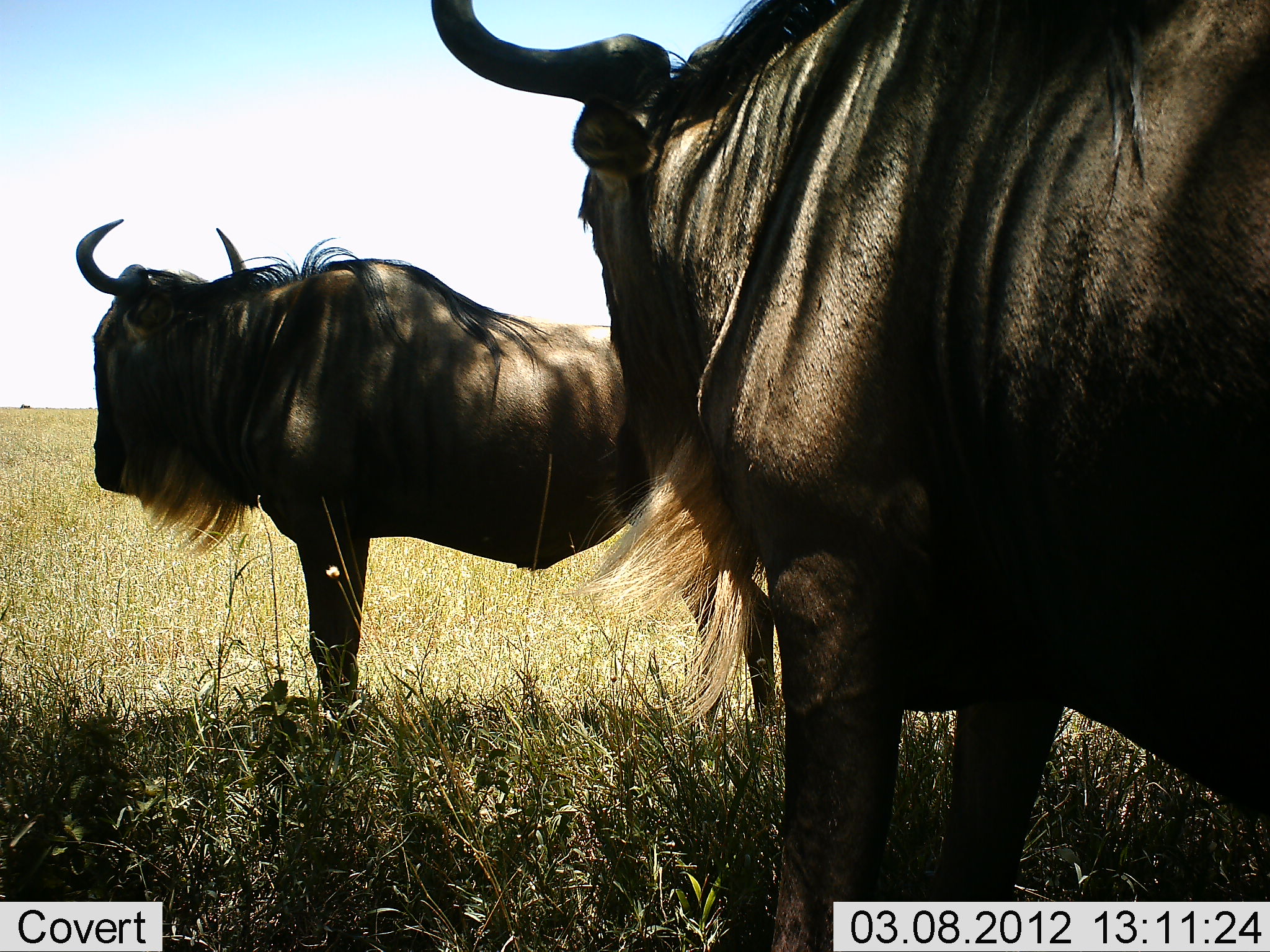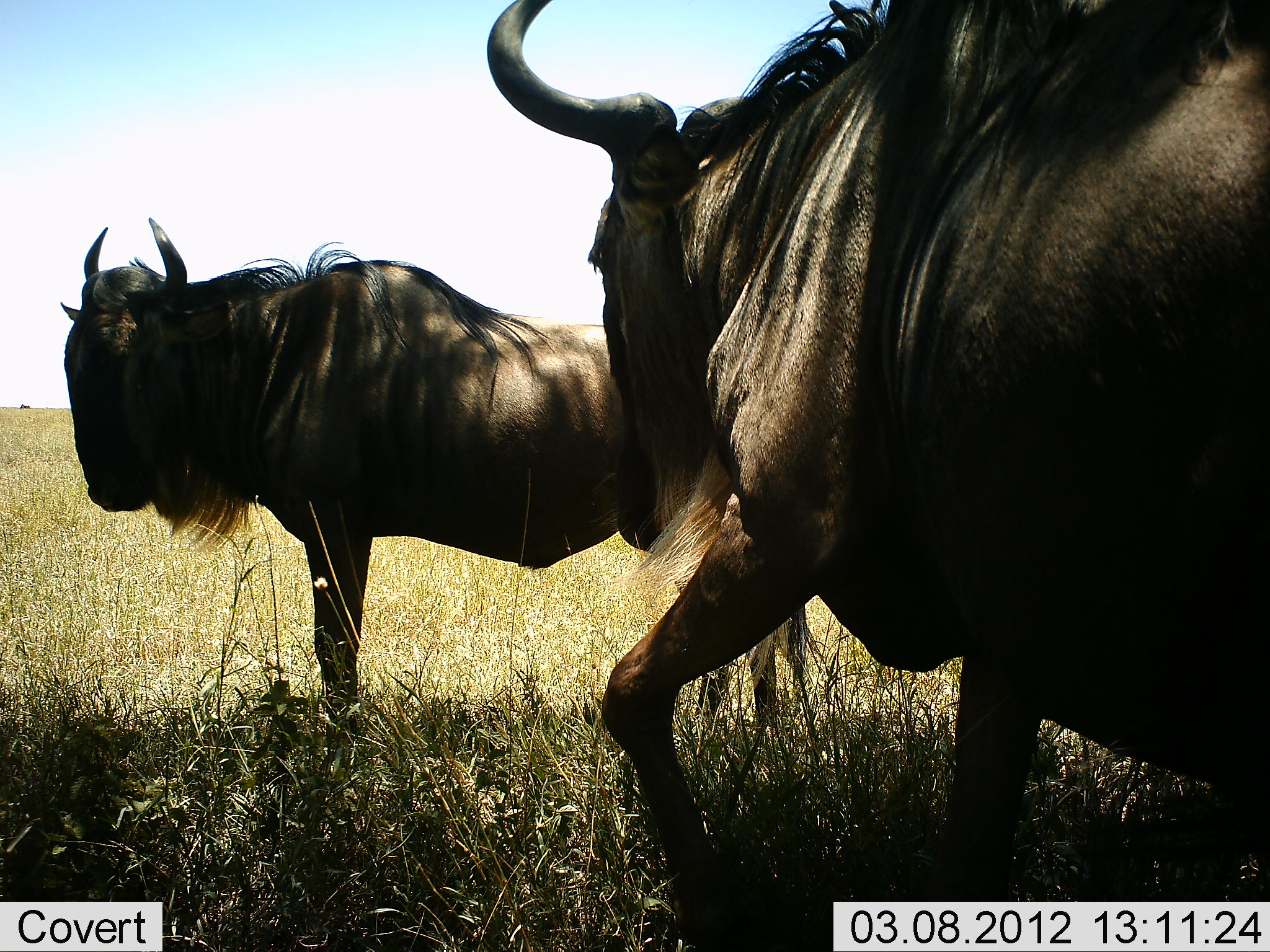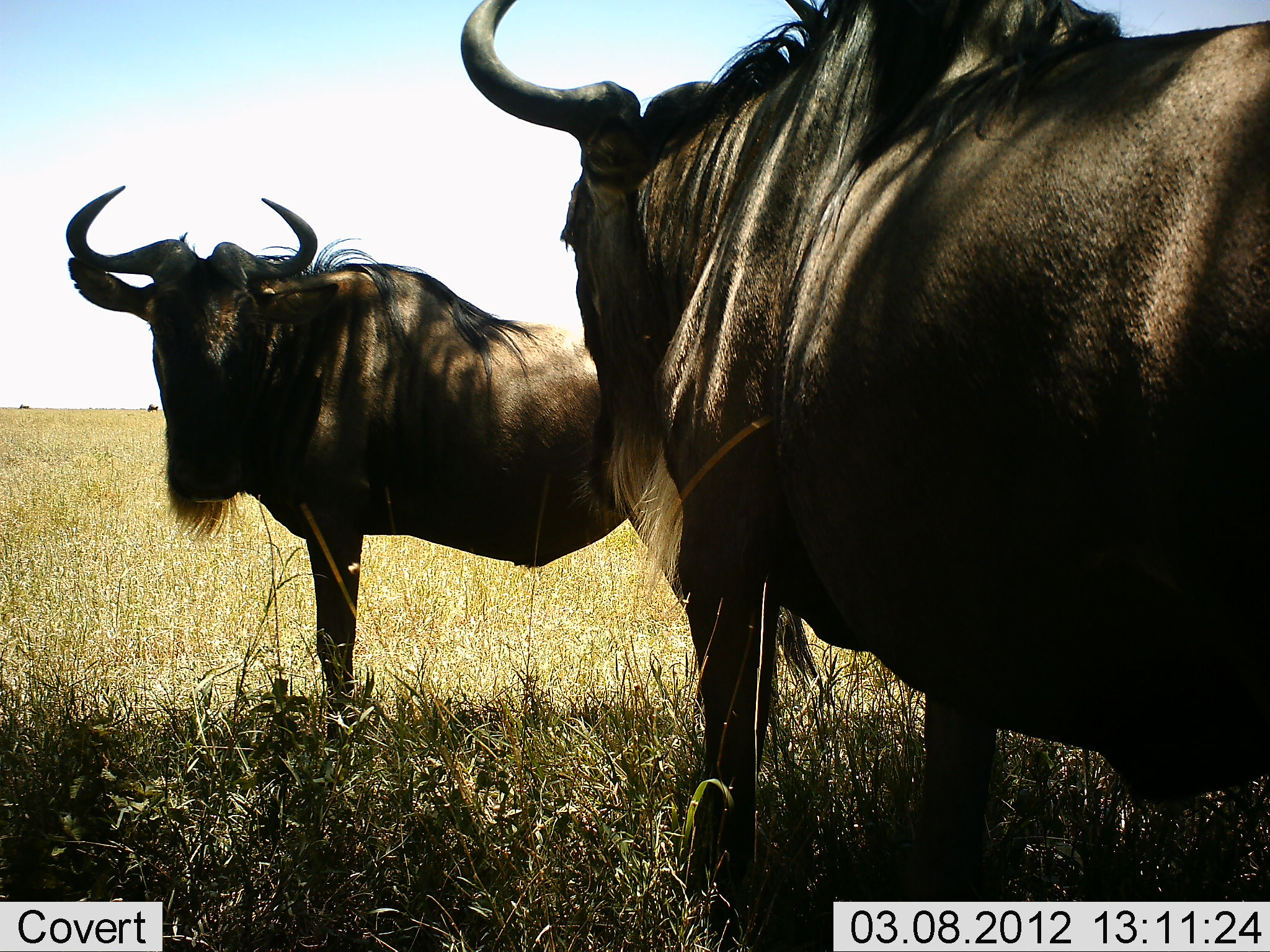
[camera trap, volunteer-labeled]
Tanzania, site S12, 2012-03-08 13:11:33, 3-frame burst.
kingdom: Animalia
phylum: Chordata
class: Mammalia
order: Artiodactyla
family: Bovidae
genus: Connochaetes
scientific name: Connochaetes taurinus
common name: blue wildebeest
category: wildebeest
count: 2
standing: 89%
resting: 0%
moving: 17%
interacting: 11%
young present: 0%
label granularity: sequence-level